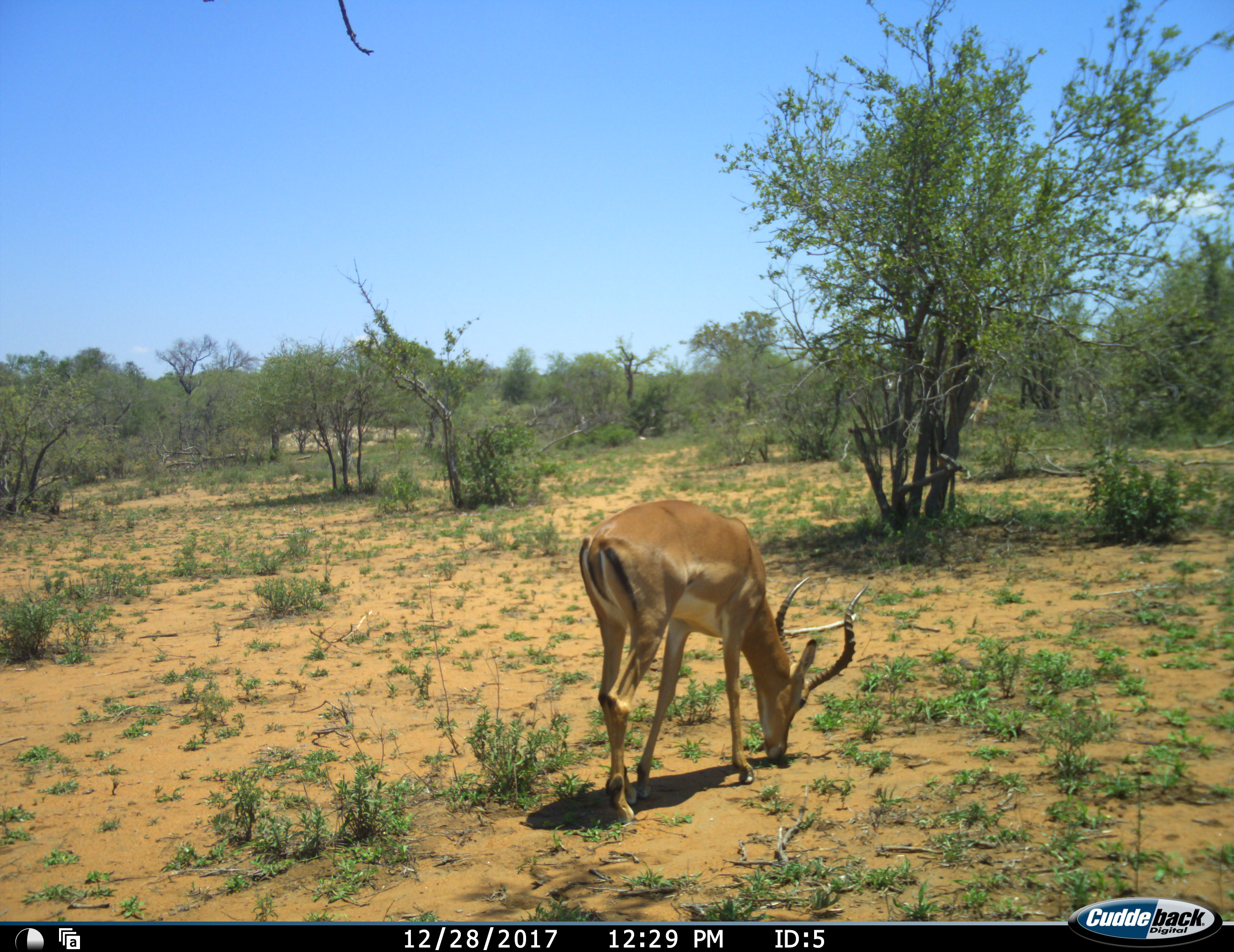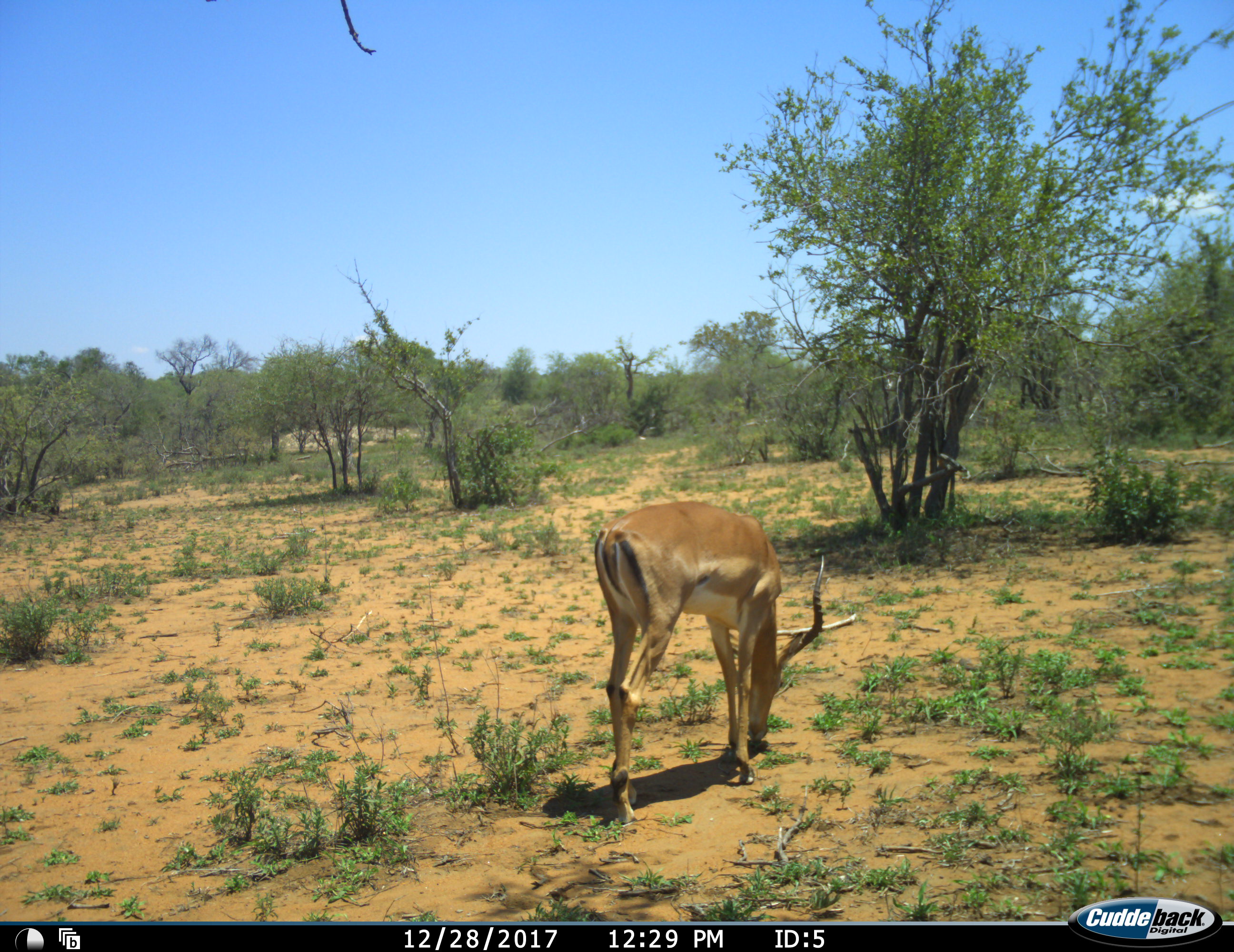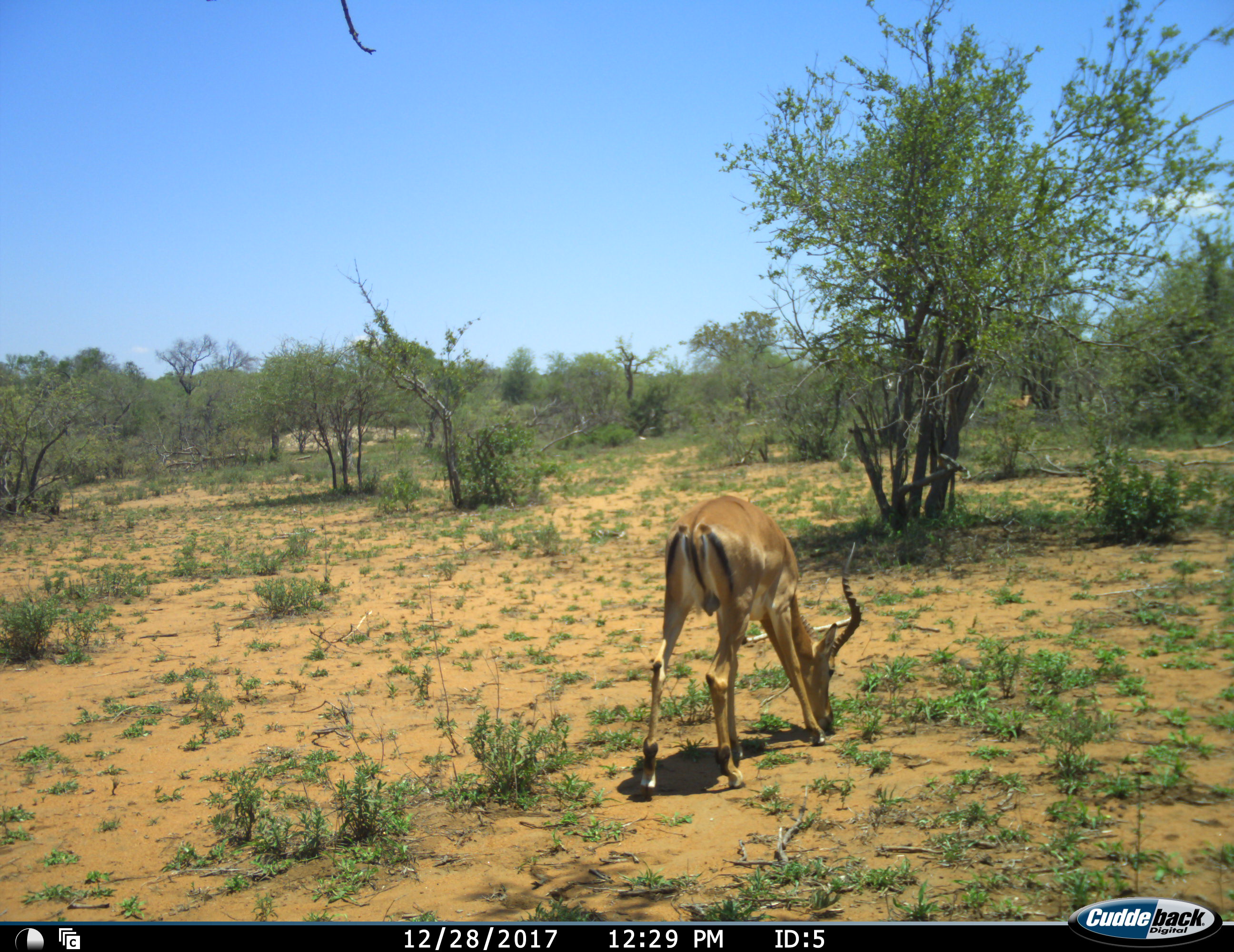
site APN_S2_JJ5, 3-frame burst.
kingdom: Animalia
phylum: Chordata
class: Mammalia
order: Artiodactyla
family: Bovidae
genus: Aepyceros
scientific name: Aepyceros melampus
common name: impala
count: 1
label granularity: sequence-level